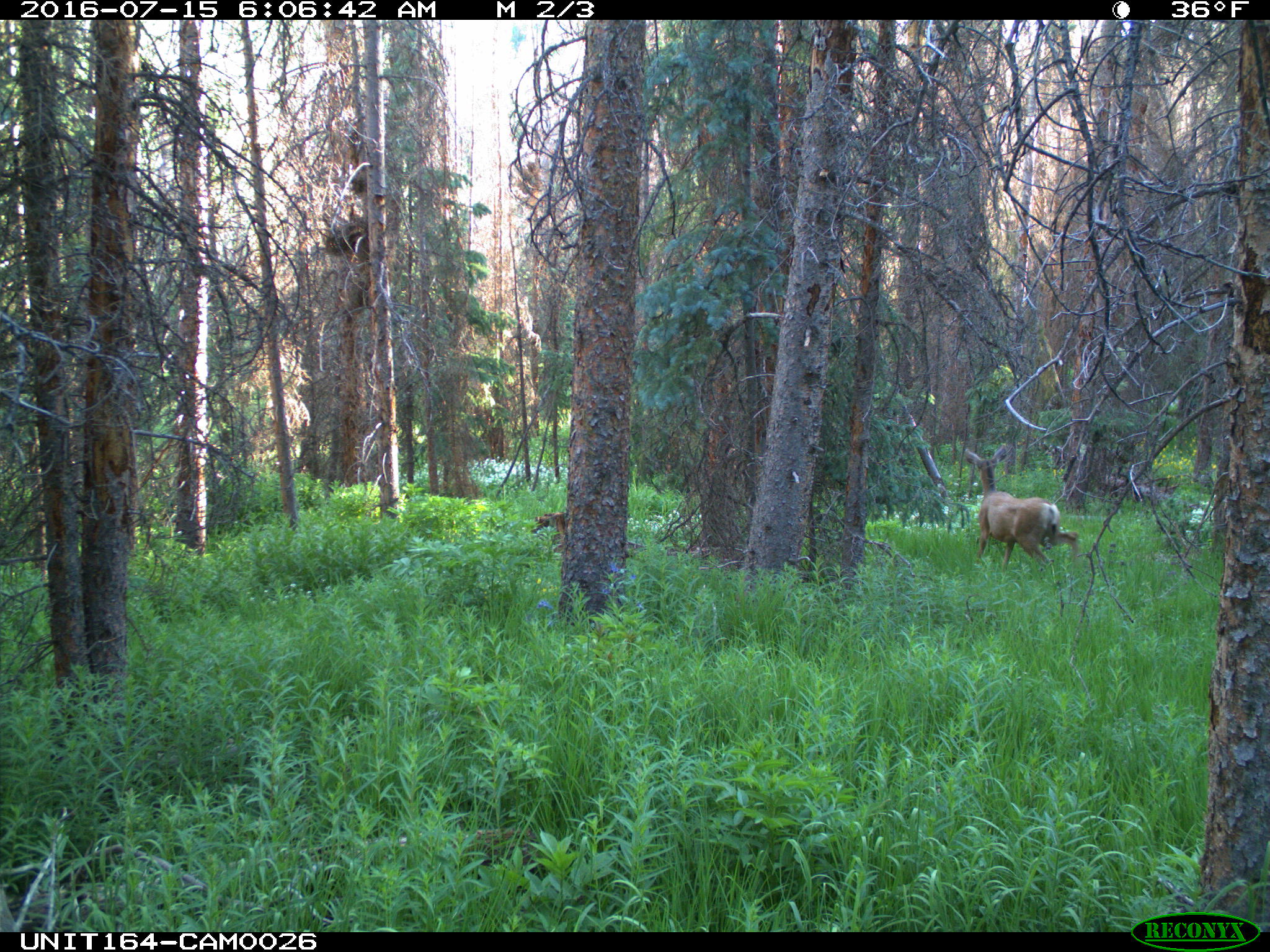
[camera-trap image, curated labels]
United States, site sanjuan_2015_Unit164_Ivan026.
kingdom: Animalia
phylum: Chordata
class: Mammalia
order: Artiodactyla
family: Cervidae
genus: Odocoileus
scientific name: Odocoileus hemionus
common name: mule deer